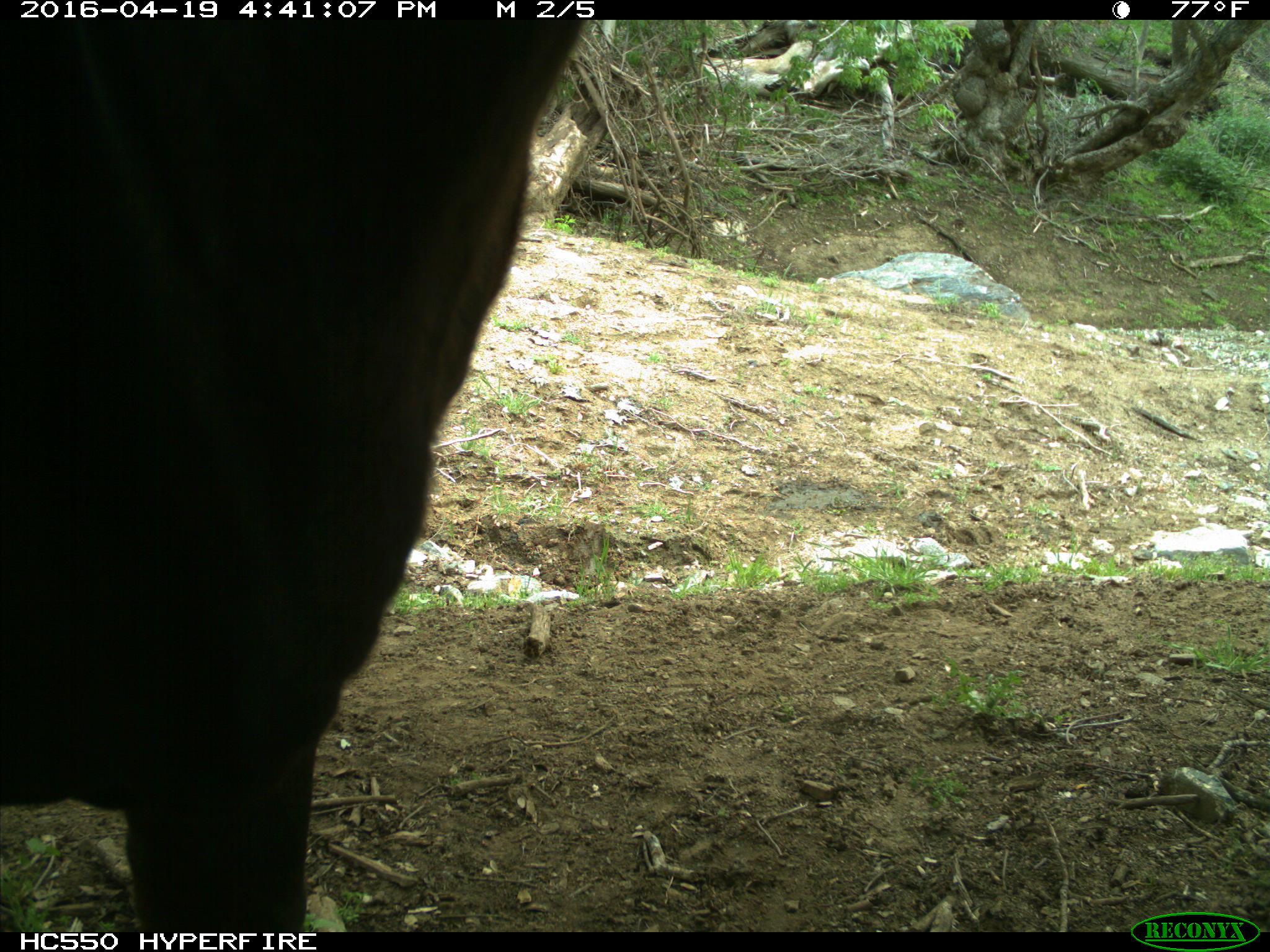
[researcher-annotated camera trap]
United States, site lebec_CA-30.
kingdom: Animalia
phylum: Chordata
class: Mammalia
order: Artiodactyla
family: Bovidae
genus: Bos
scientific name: Bos taurus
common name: domestic cow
Bos taurus (domestic cow).